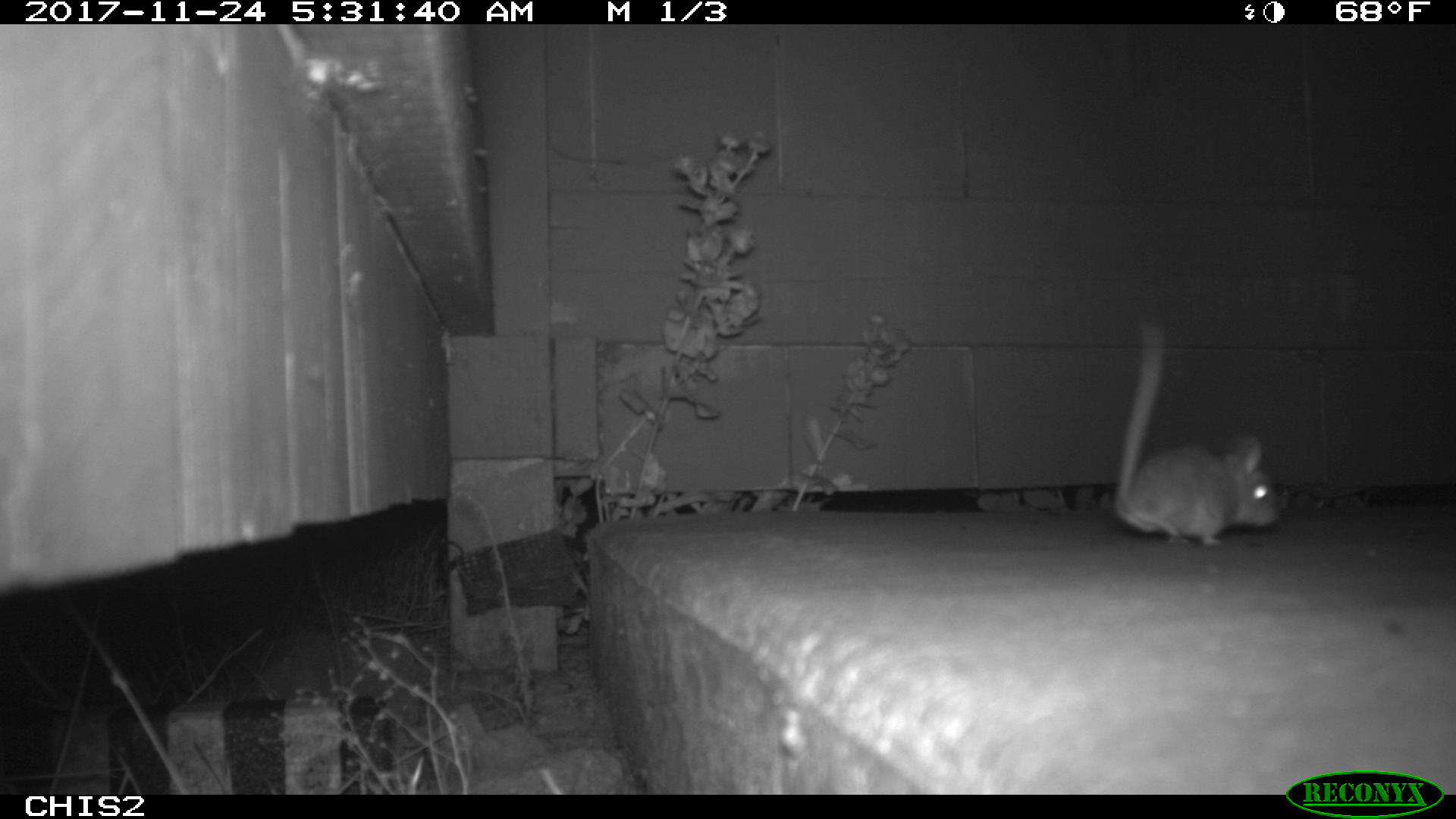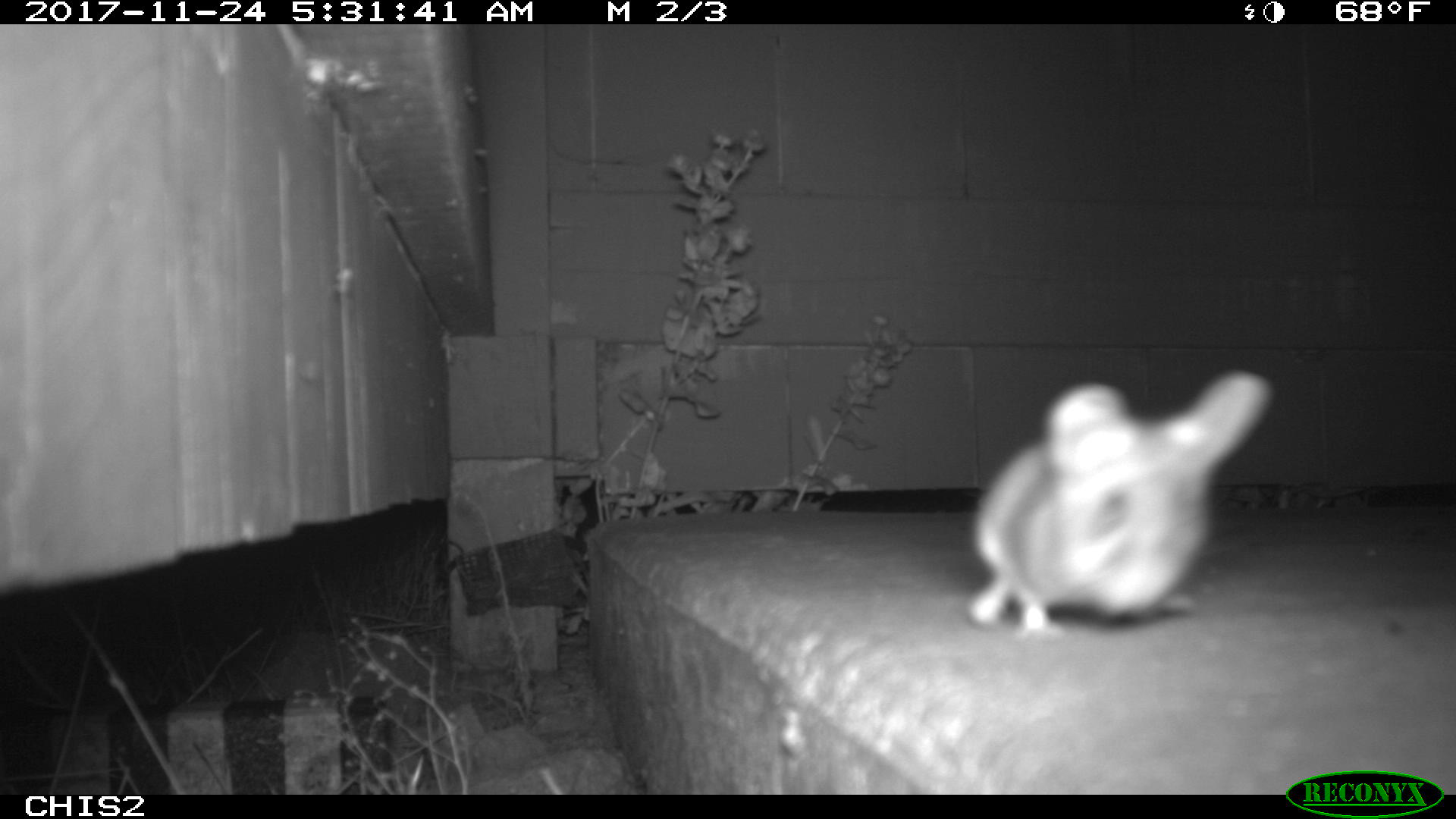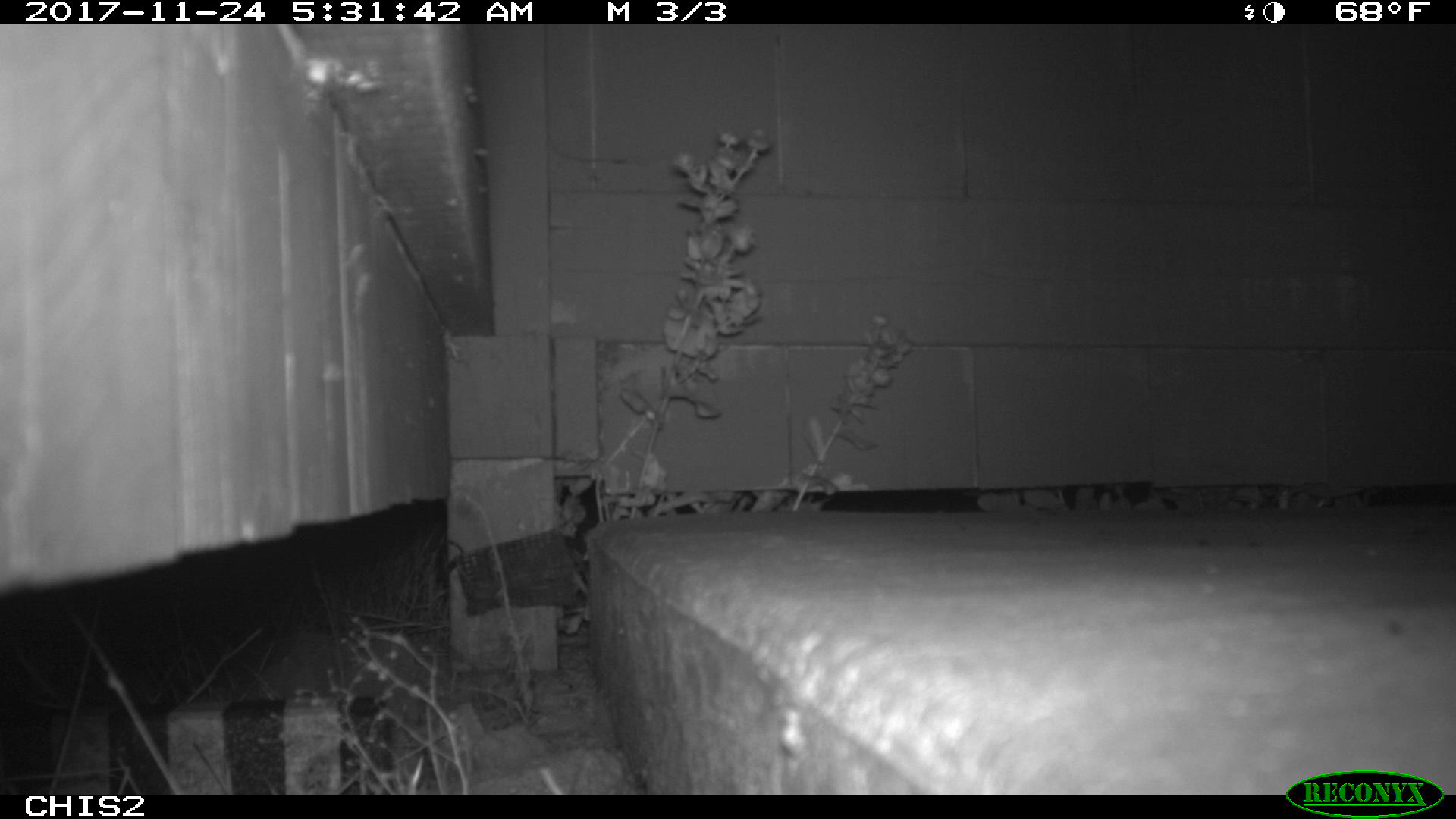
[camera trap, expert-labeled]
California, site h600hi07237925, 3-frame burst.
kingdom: Animalia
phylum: Chordata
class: Mammalia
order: Rodentia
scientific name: Rodentia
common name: rodent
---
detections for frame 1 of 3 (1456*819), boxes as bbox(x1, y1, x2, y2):
rodent: bbox(1112, 320, 1279, 544)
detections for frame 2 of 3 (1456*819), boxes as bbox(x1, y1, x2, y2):
rodent: bbox(967, 370, 1277, 640)